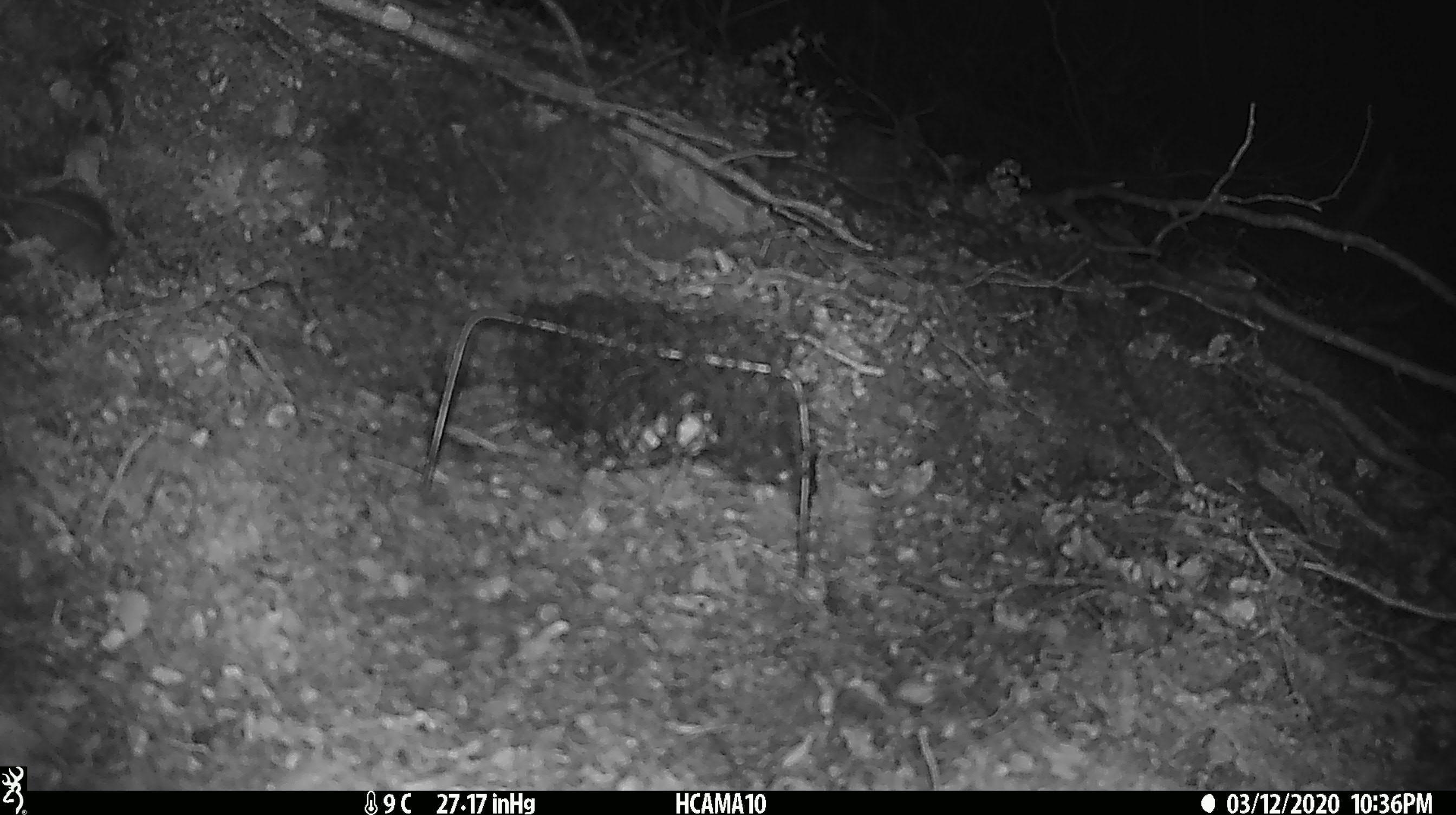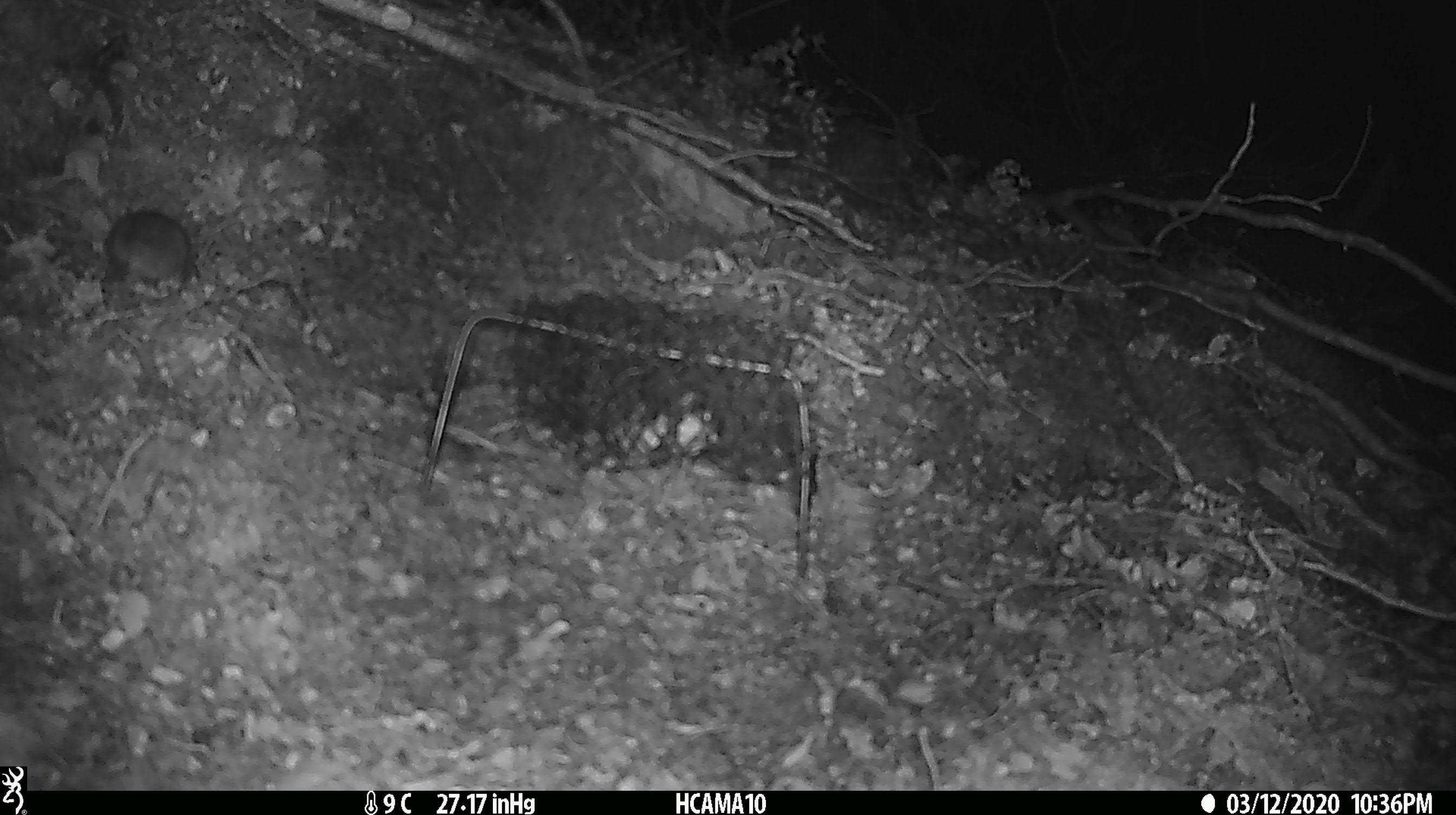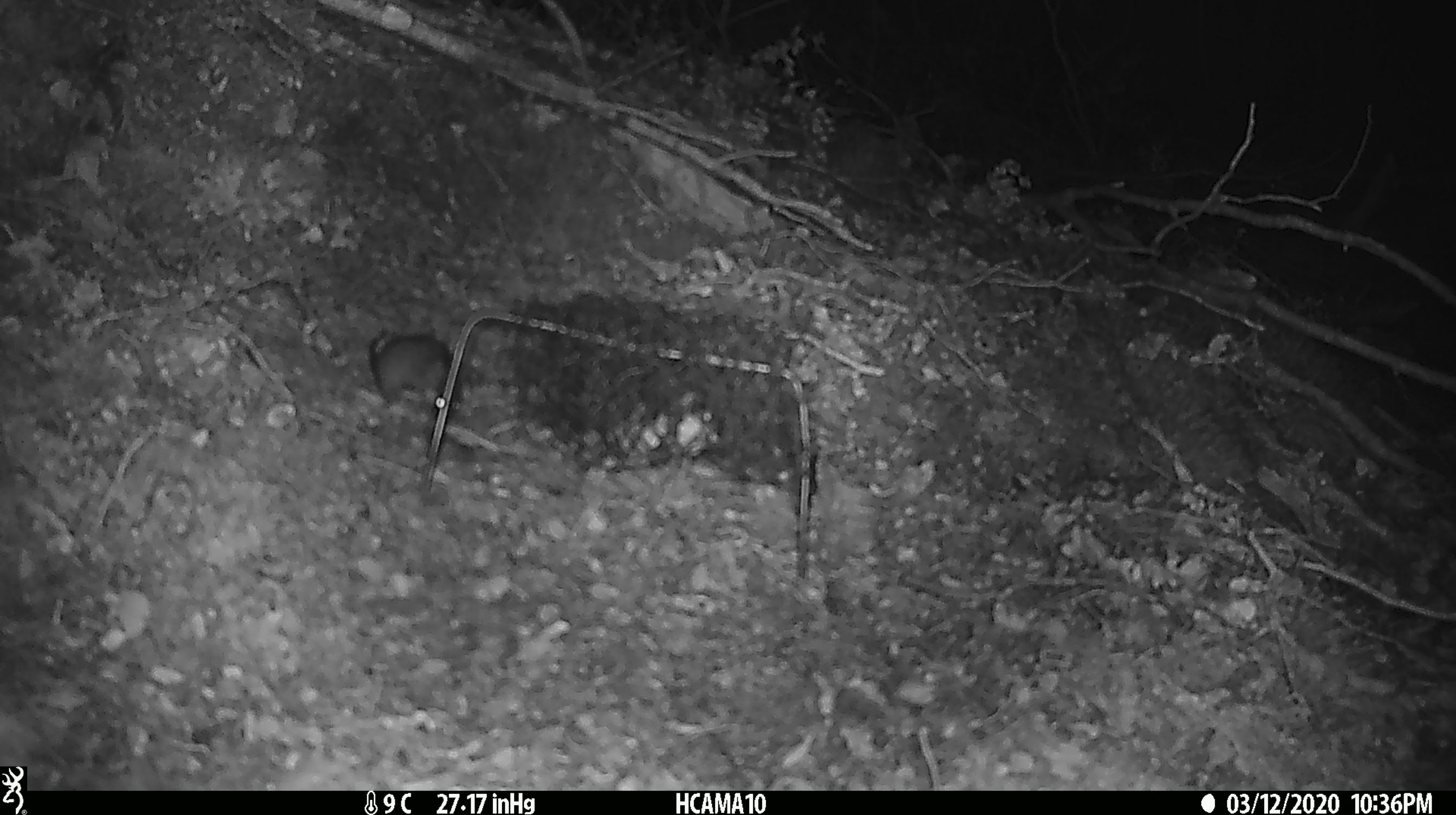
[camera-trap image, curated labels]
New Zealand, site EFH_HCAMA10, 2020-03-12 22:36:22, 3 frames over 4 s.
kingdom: Animalia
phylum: Chordata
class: Mammalia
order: Rodentia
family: Muridae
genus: Mus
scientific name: Mus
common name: mouse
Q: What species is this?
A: Mouse (Mus).